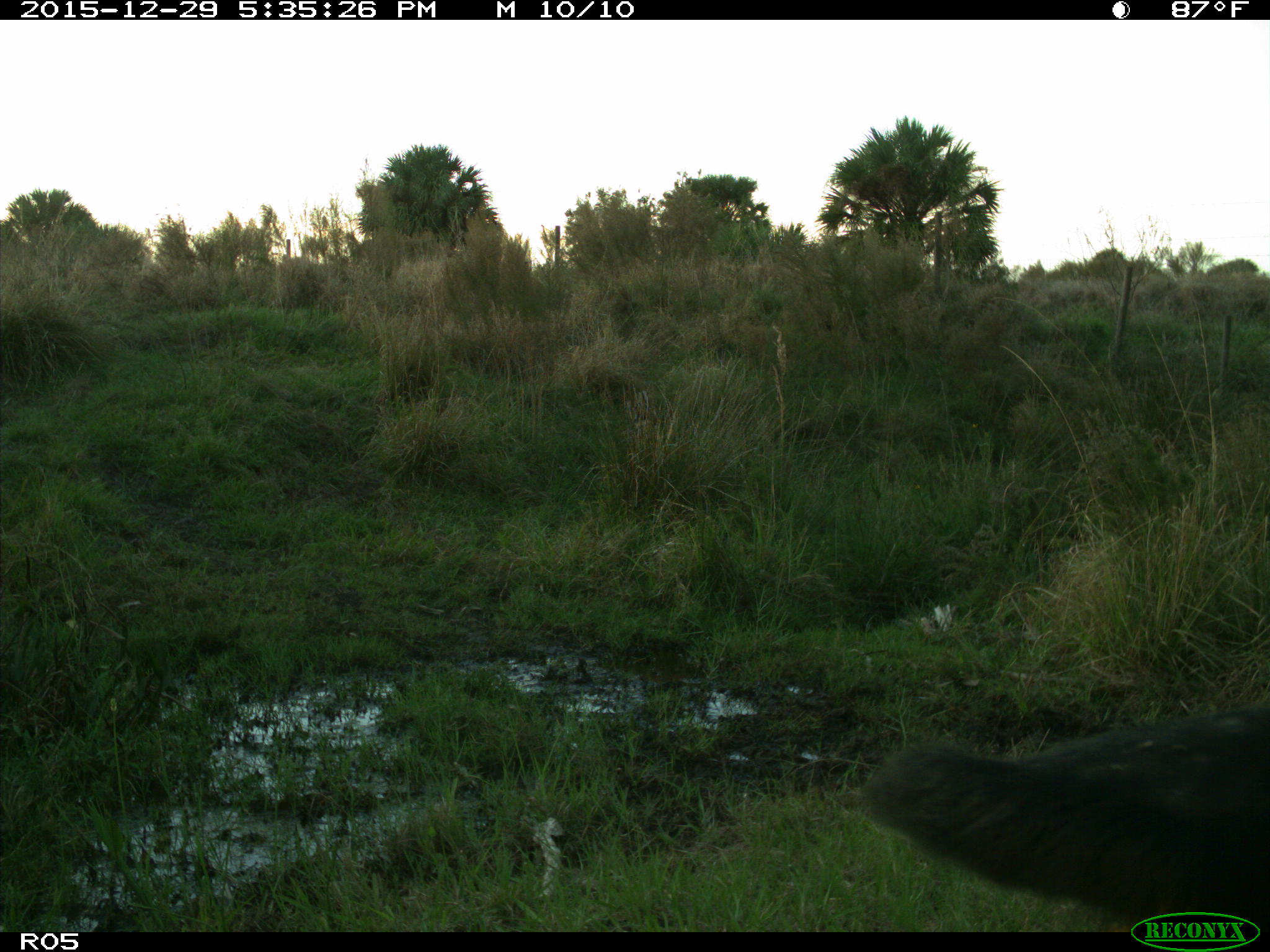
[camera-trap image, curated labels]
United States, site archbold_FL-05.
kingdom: Animalia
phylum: Chordata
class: Mammalia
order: Artiodactyla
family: Bovidae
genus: Bos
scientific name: Bos taurus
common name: domestic cow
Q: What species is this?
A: Bos taurus (domestic cow).